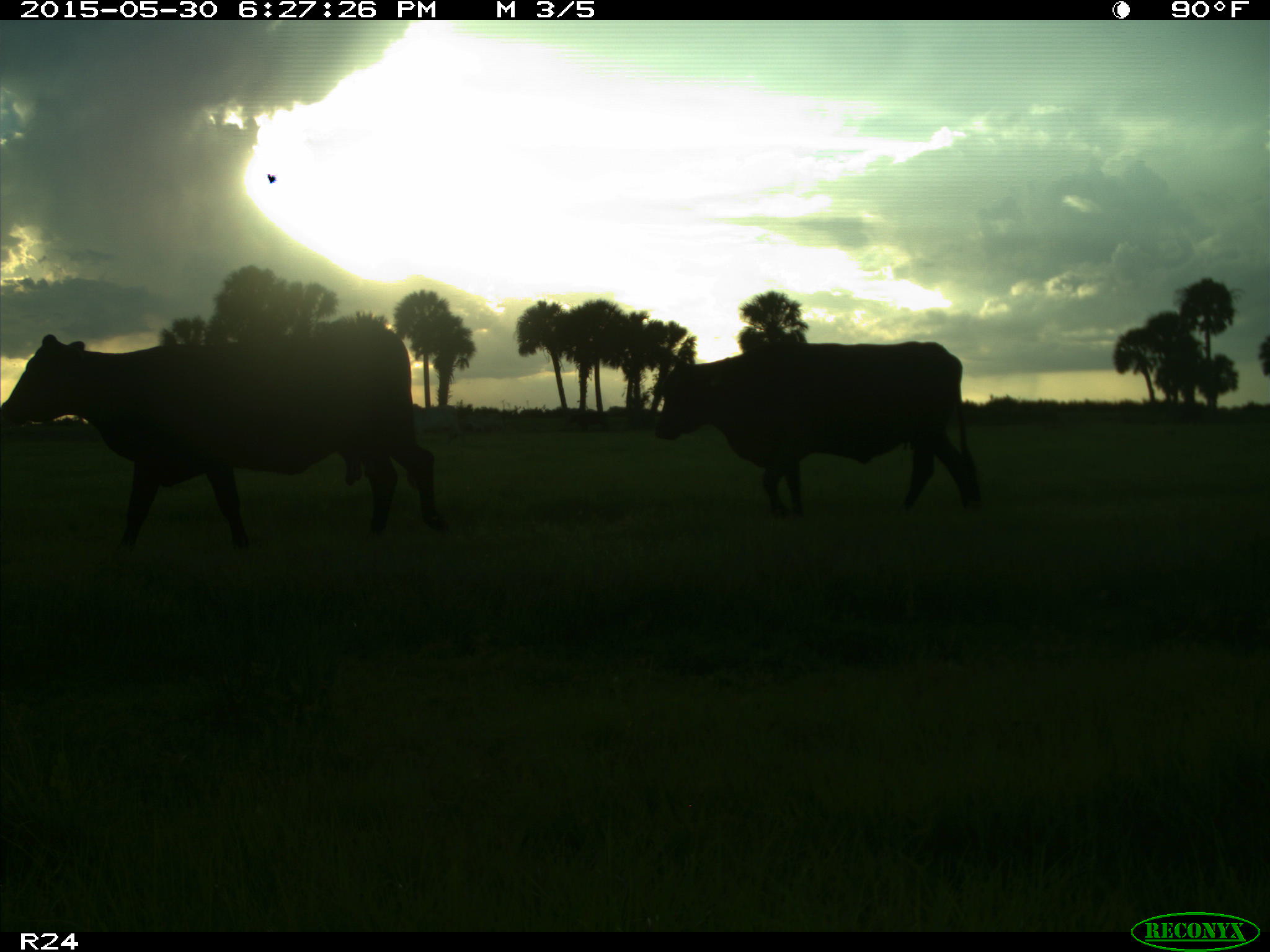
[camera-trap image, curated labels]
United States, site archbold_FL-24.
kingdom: Animalia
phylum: Chordata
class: Mammalia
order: Artiodactyla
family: Bovidae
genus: Bos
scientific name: Bos taurus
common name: domestic cow